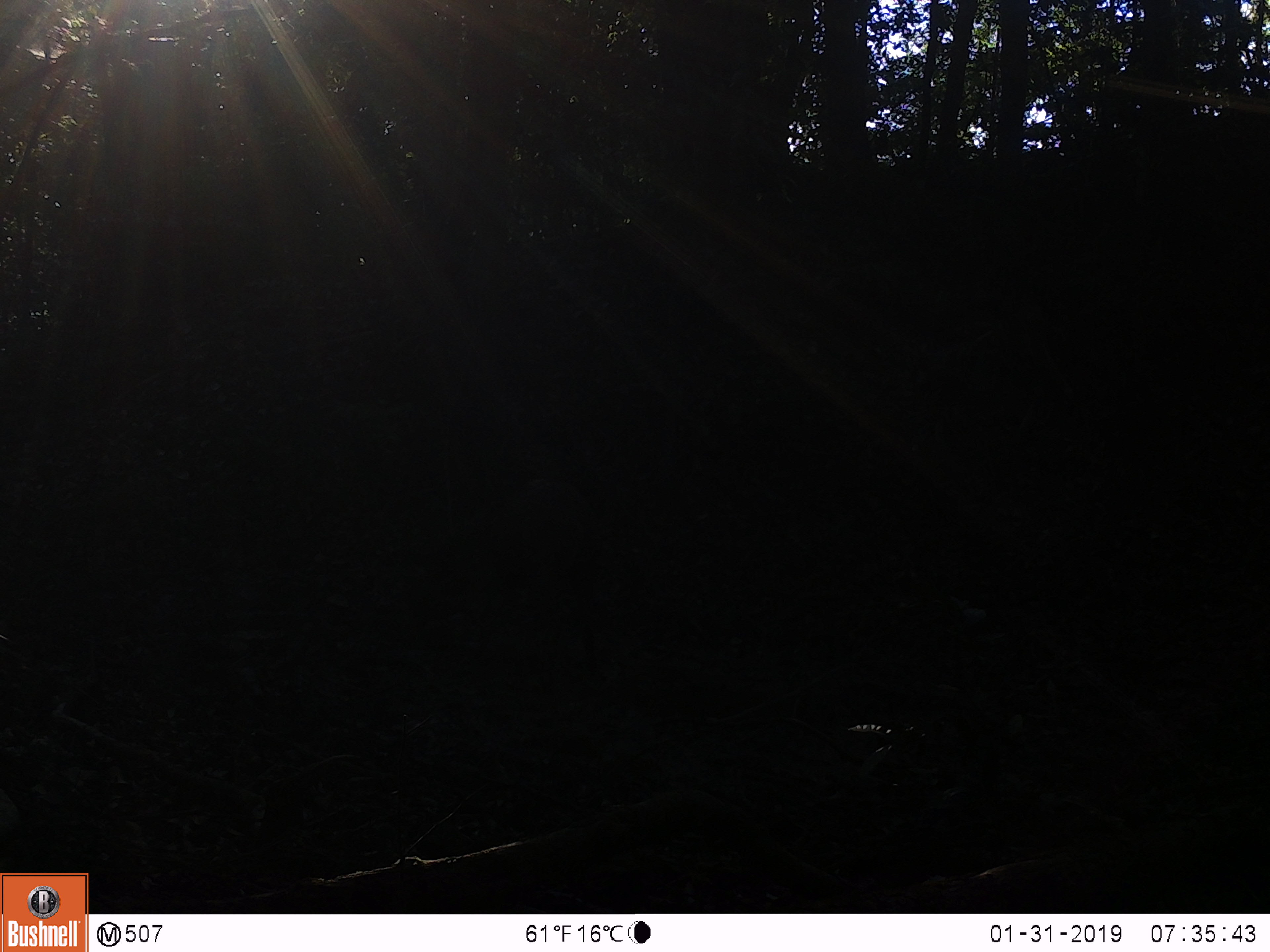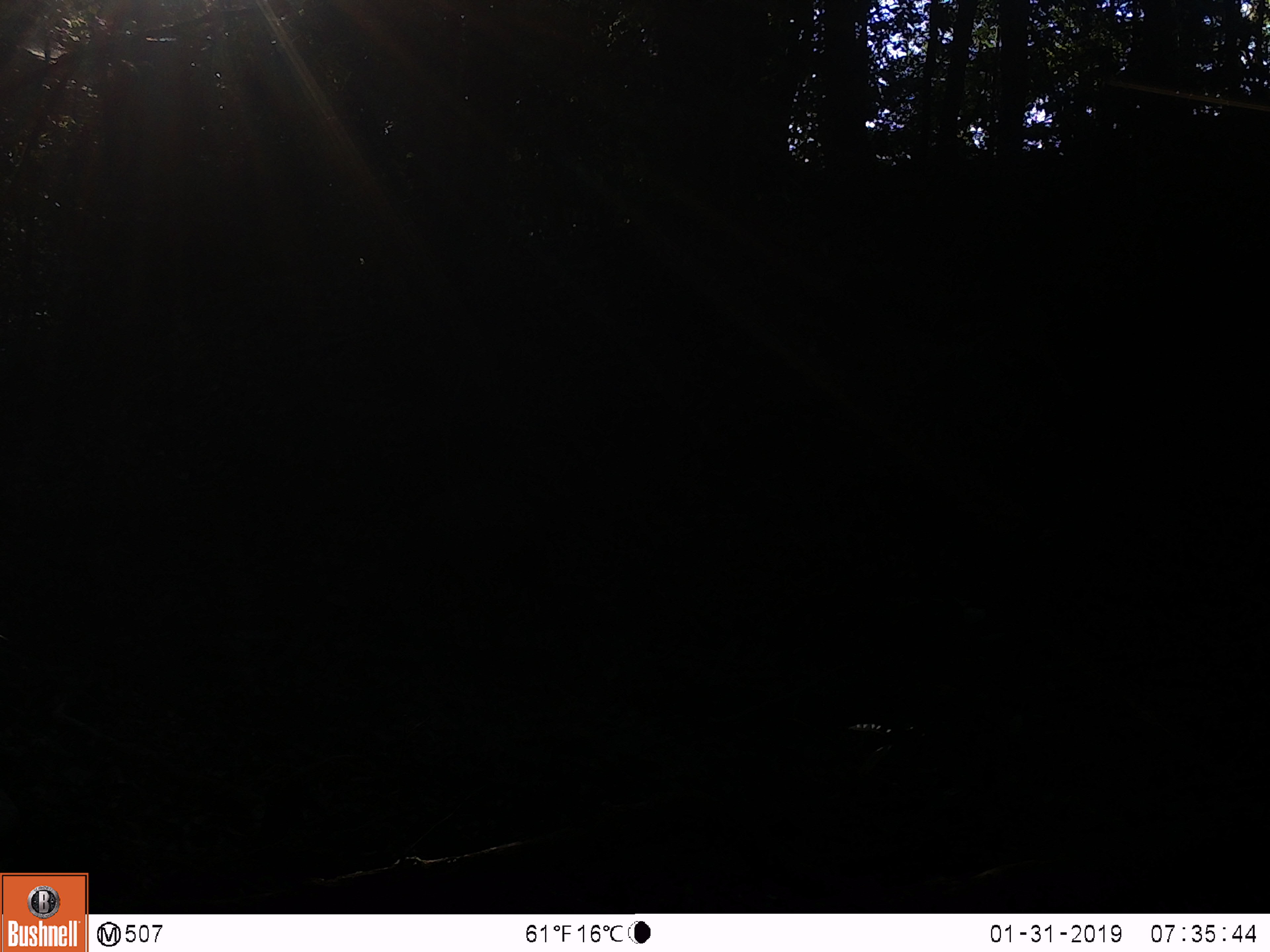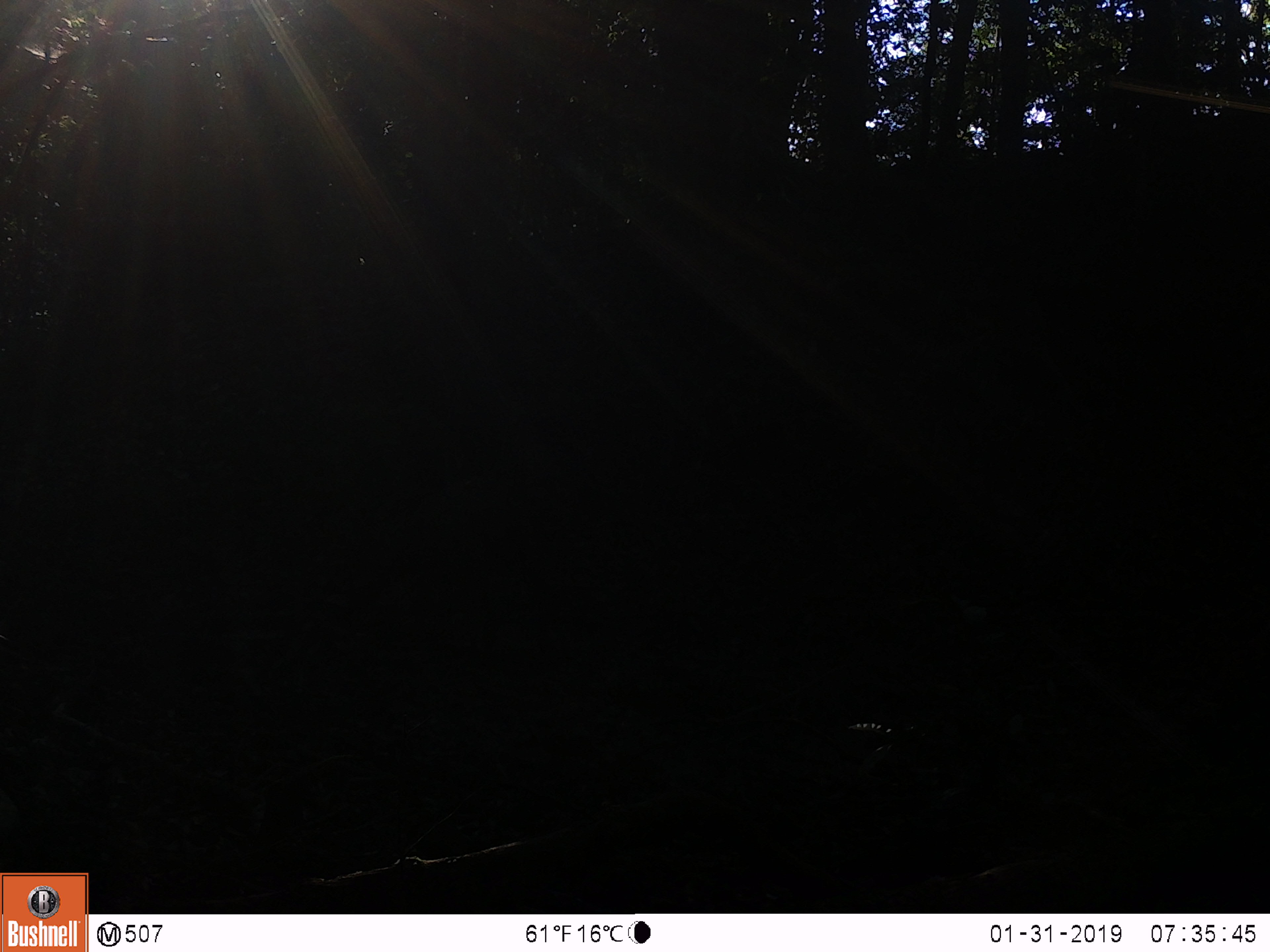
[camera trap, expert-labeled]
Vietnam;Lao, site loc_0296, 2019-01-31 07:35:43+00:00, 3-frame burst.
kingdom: Animalia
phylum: Chordata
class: Mammalia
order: Artiodactyla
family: Cervidae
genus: Rusa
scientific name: Rusa unicolor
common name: sambar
Sambar (Rusa unicolor). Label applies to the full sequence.